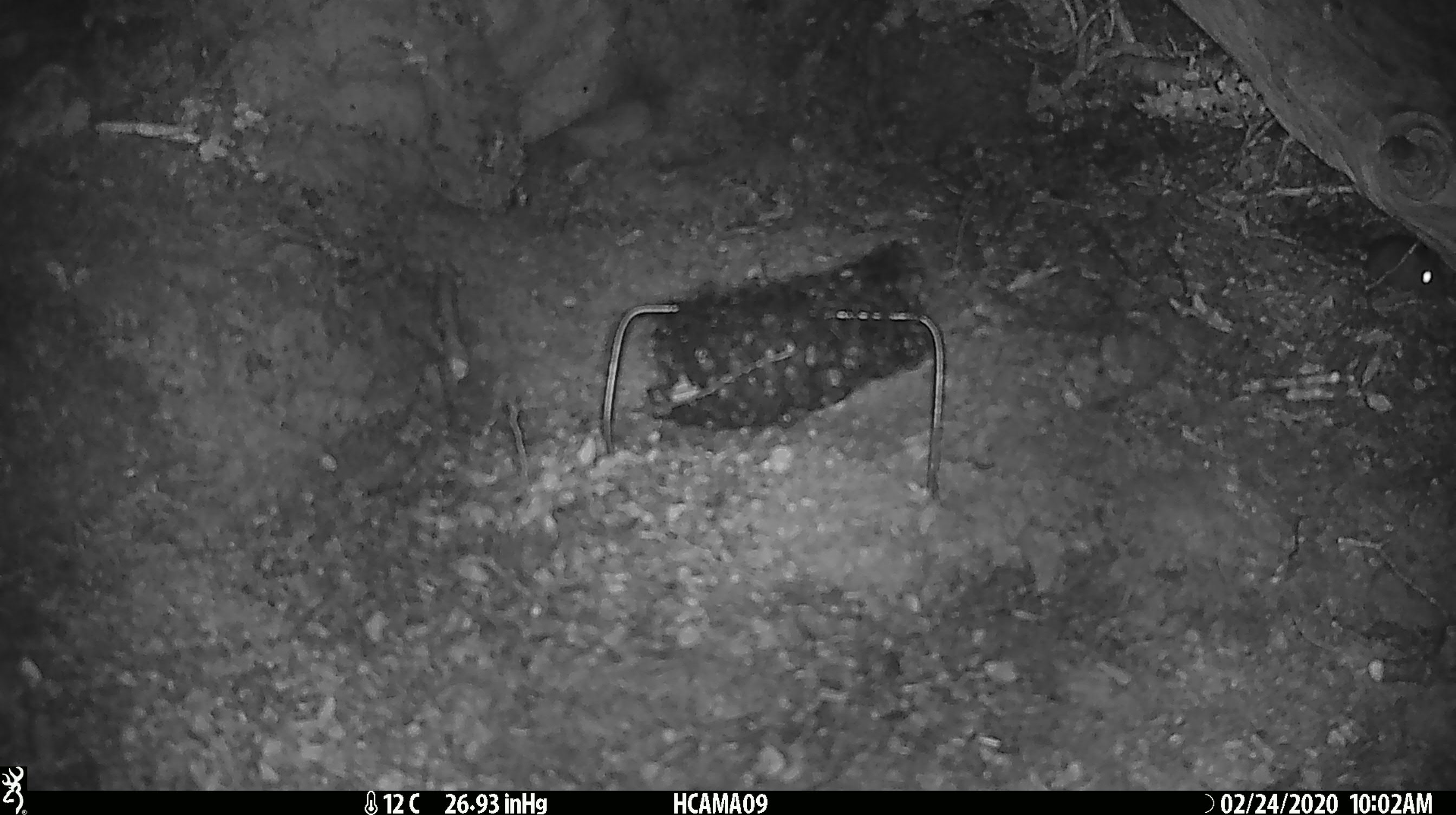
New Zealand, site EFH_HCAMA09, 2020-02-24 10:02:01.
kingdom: Animalia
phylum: Chordata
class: Mammalia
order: Rodentia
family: Muridae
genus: Mus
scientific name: Mus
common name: mouse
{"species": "mouse (Mus)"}